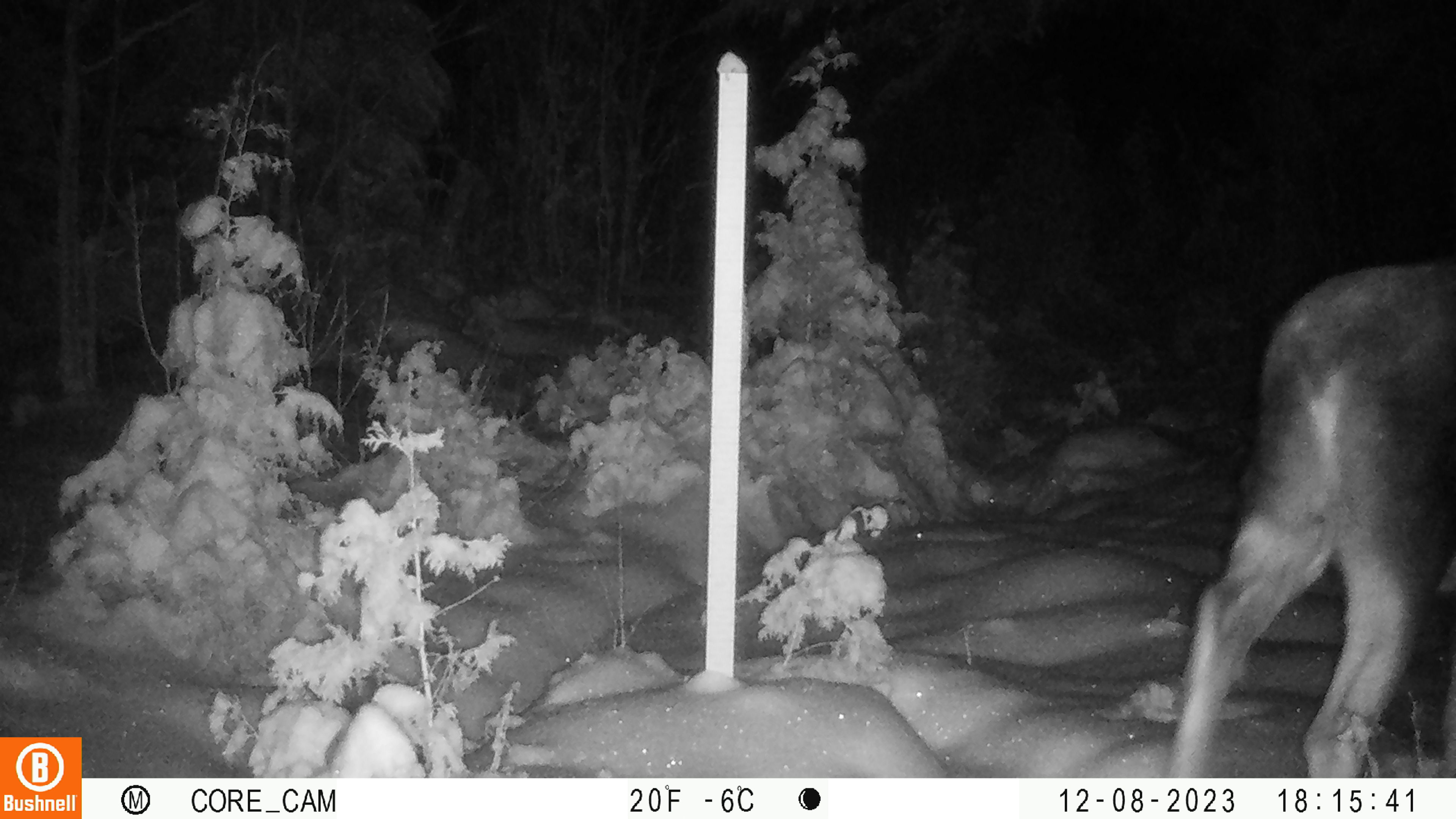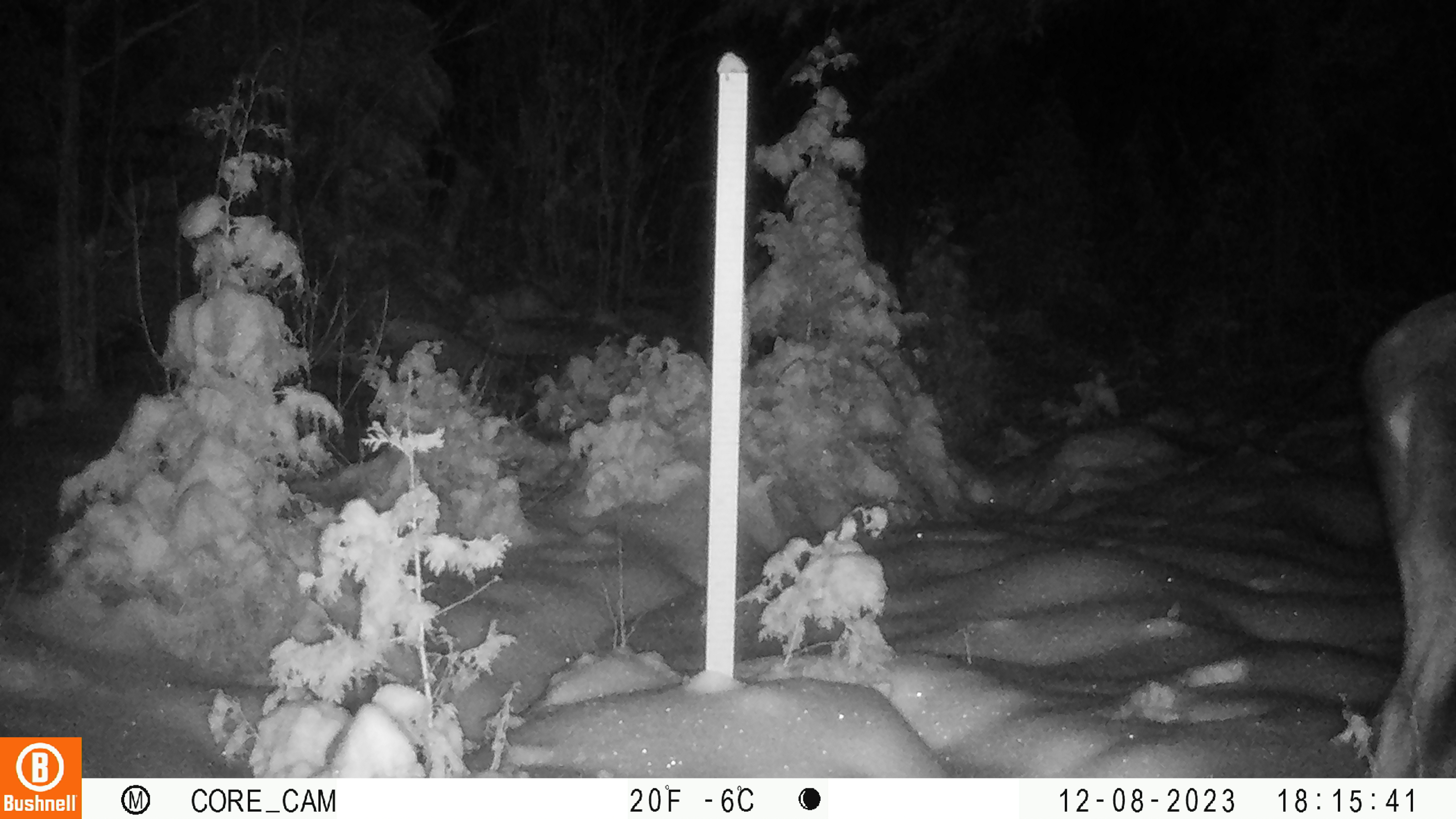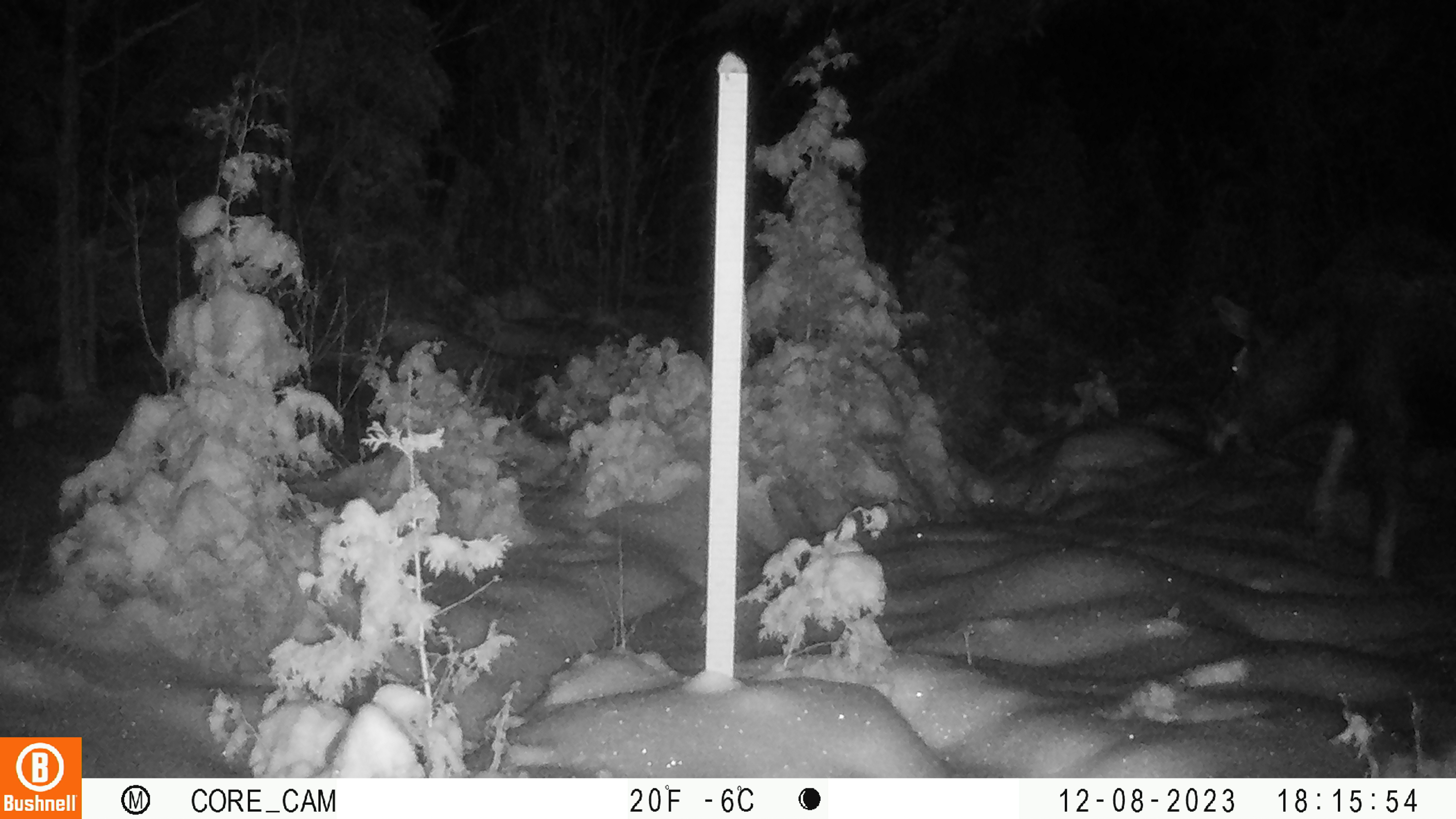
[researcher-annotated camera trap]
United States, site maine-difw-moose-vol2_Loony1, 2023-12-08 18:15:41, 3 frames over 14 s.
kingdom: Animalia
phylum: Chordata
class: Mammalia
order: Artiodactyla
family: Cervidae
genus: Alces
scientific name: Alces alces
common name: moose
Moose (Alces alces).